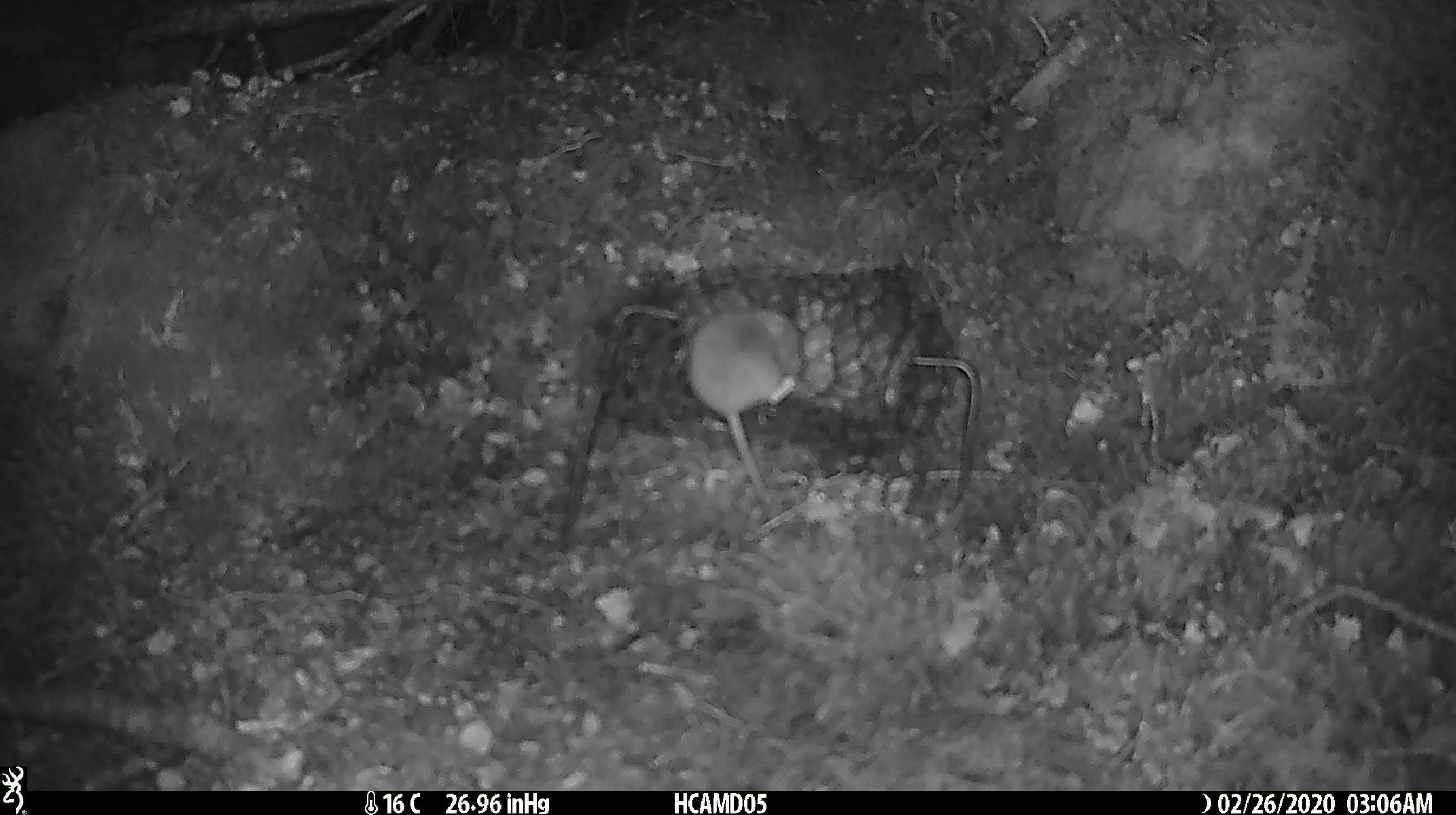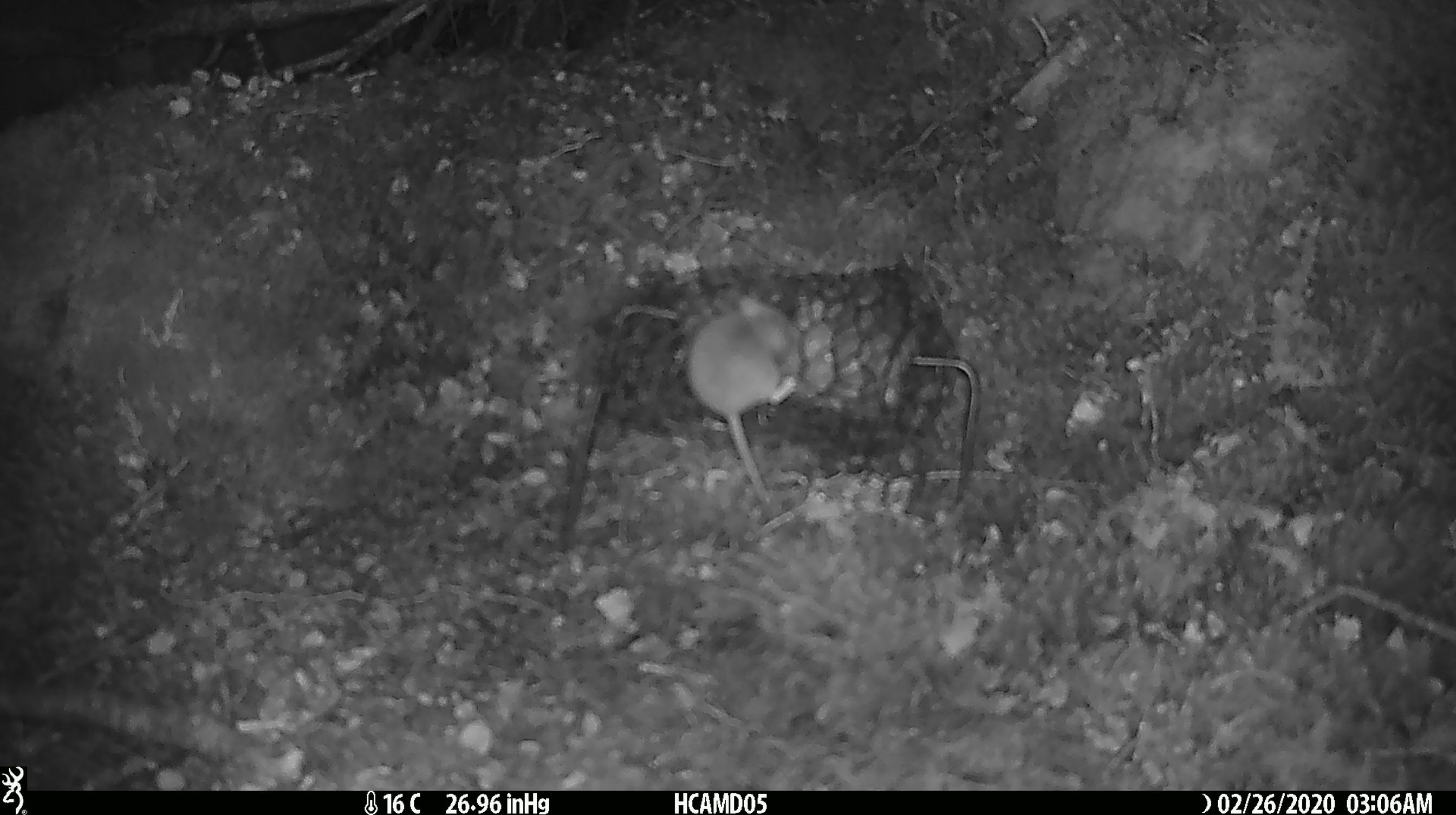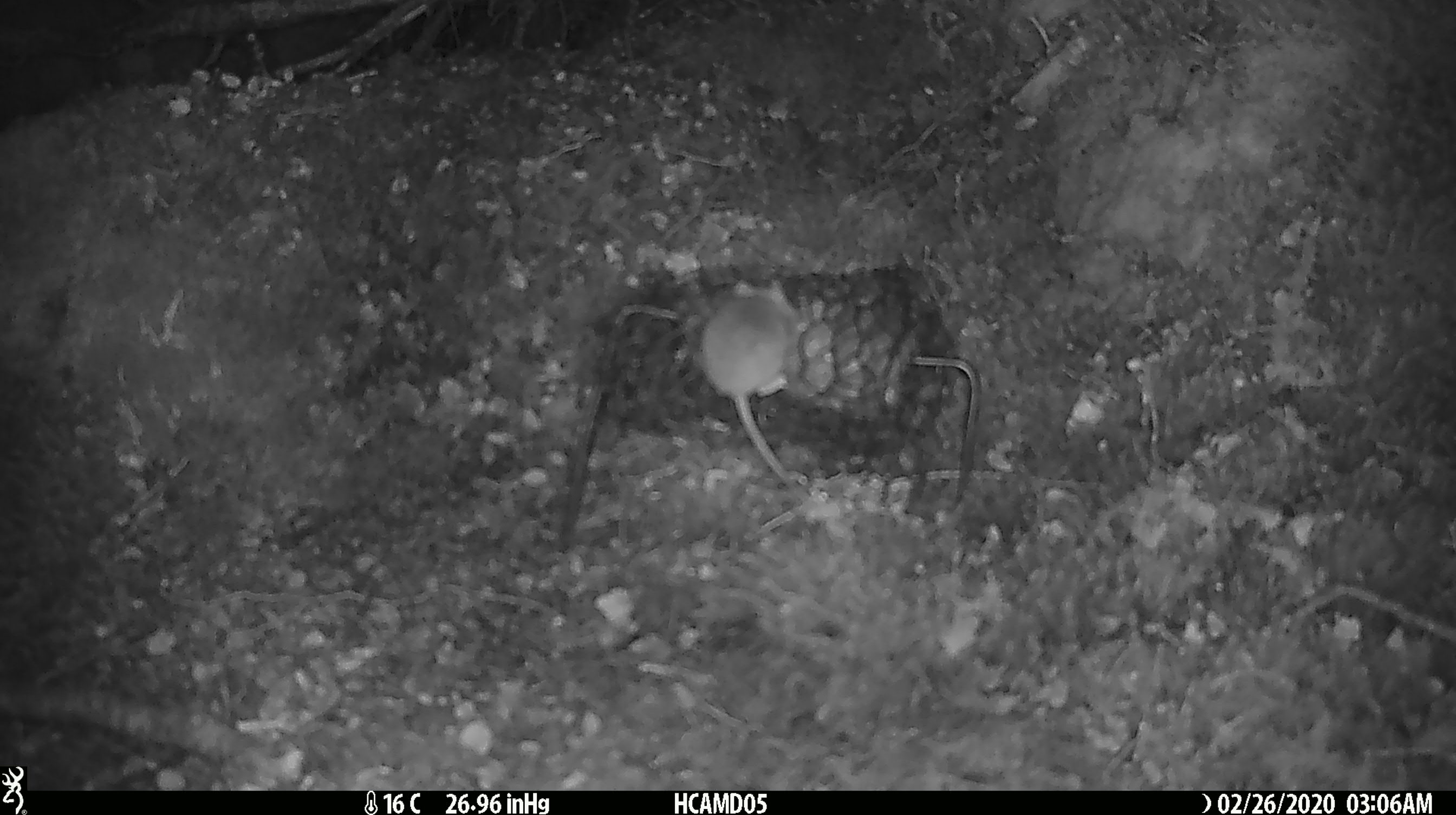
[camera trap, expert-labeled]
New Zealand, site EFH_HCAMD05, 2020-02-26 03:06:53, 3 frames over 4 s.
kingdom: Animalia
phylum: Chordata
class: Mammalia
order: Rodentia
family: Muridae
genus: Mus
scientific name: Mus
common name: mouse